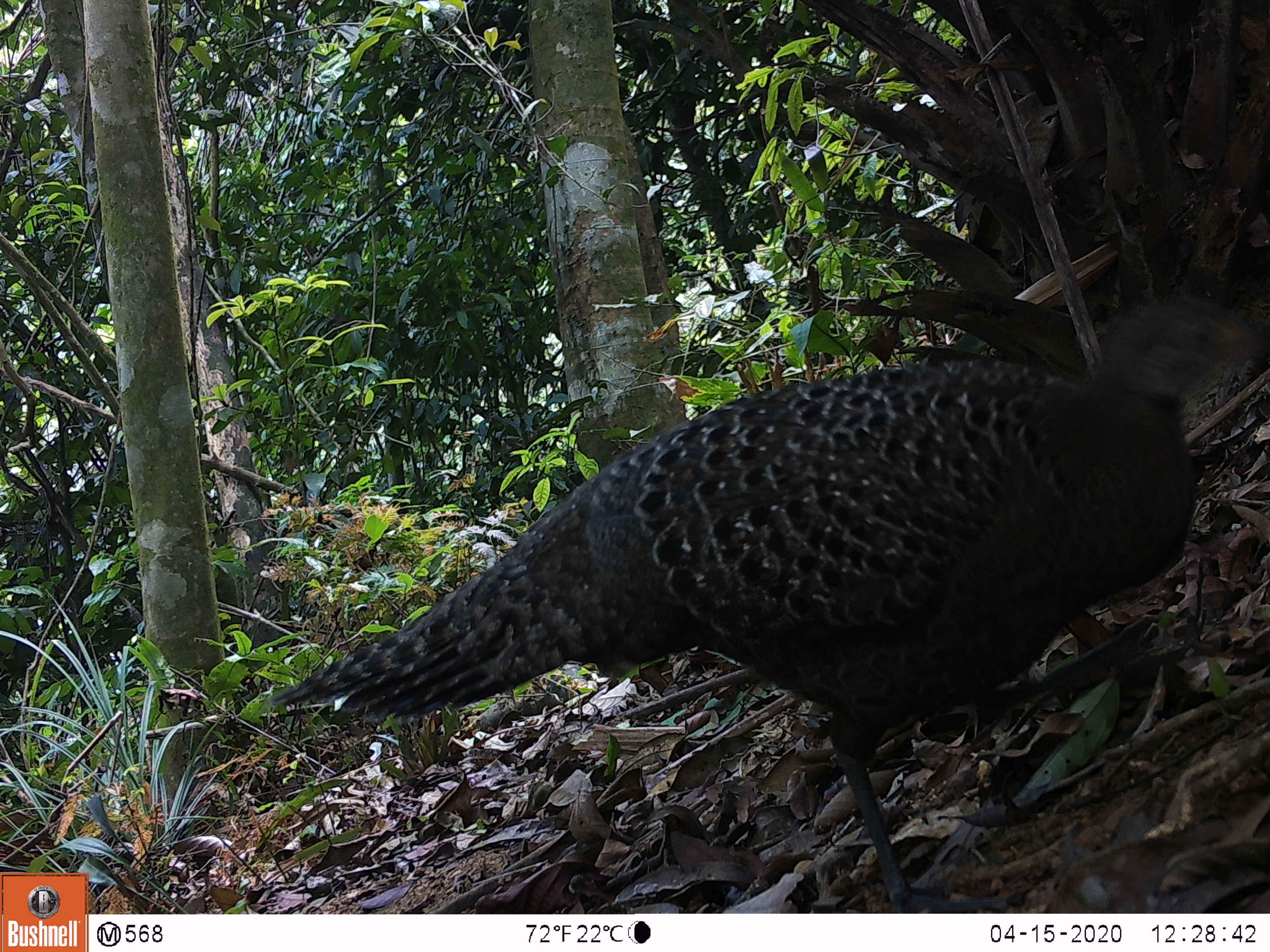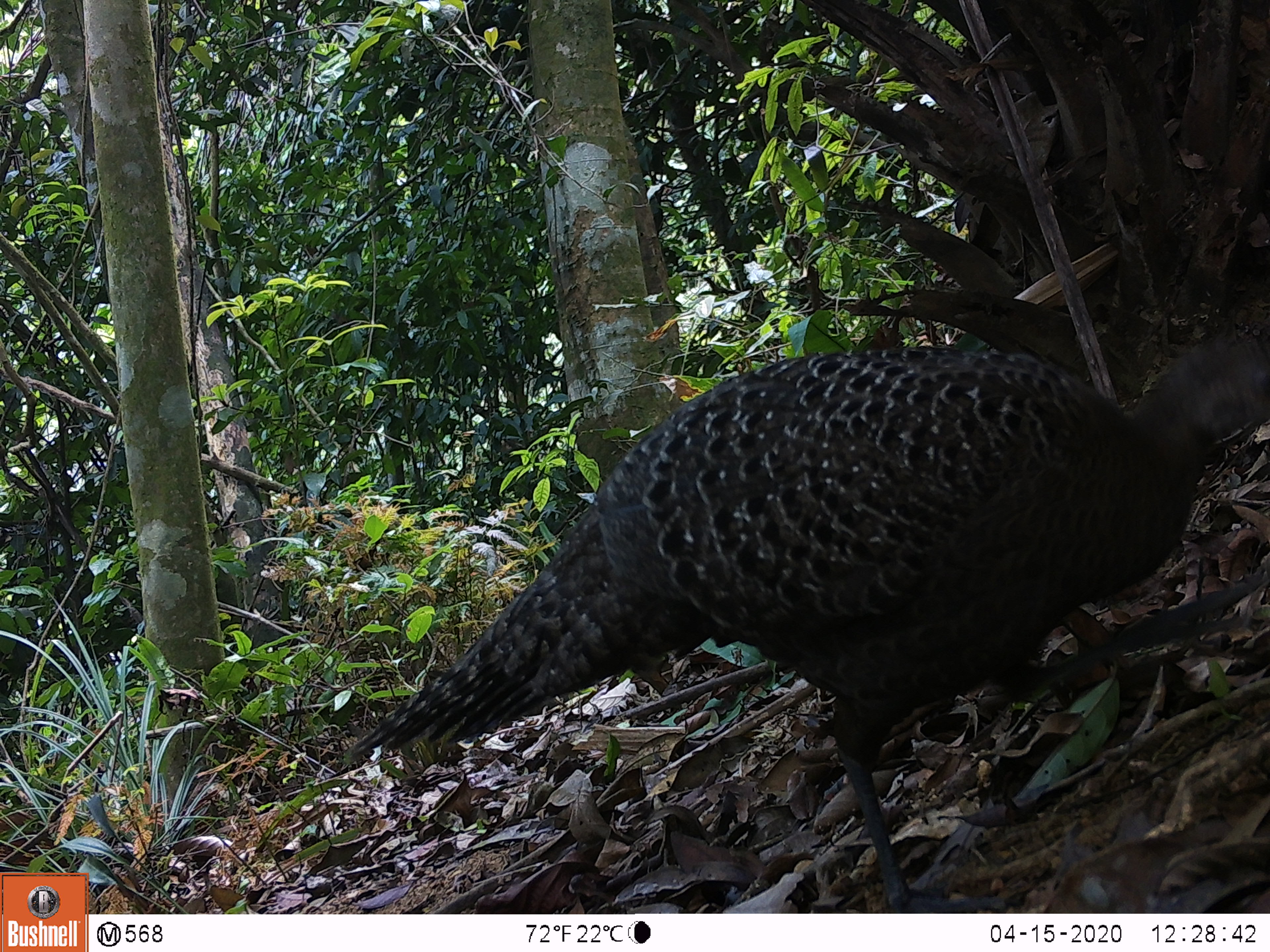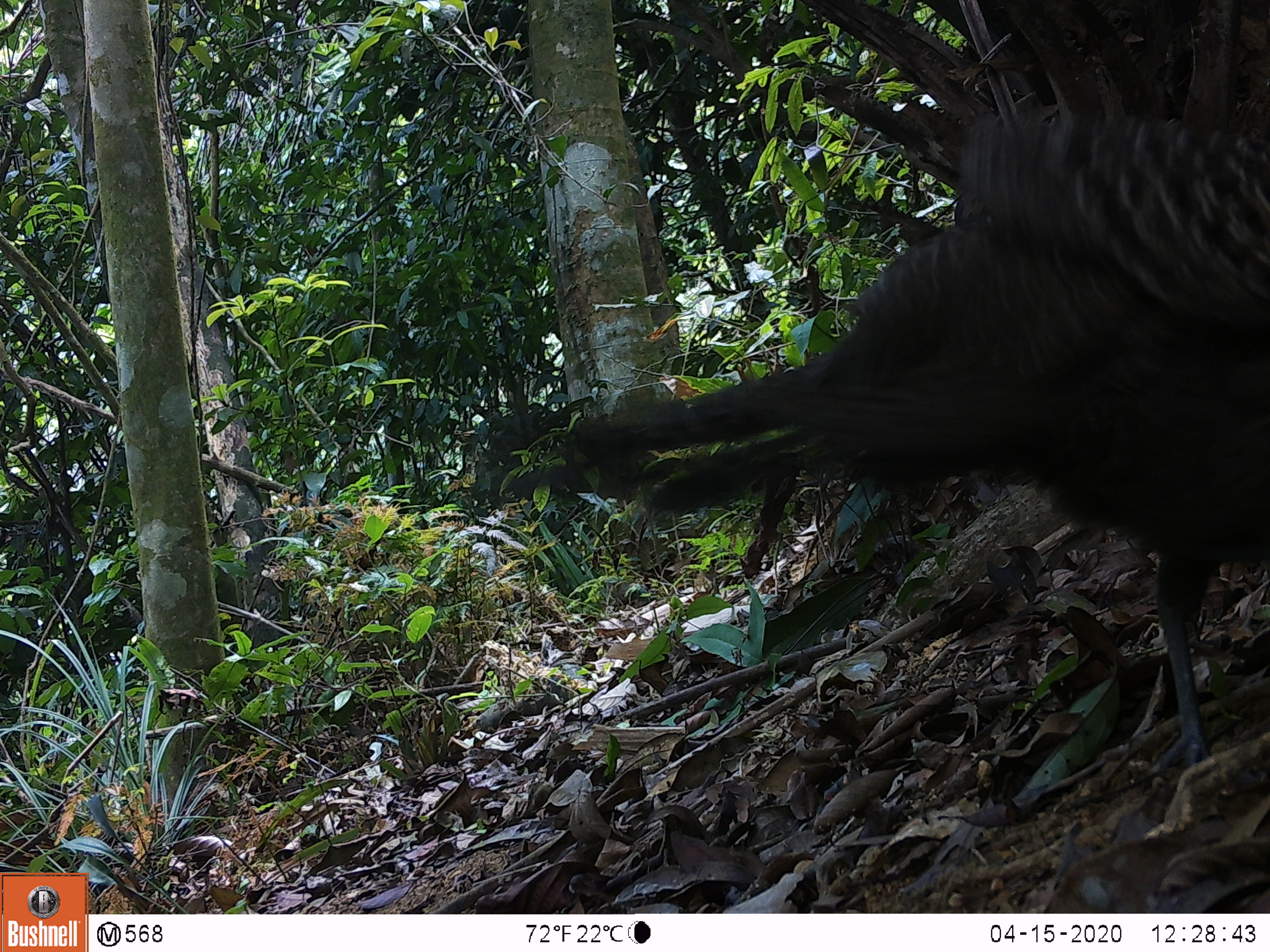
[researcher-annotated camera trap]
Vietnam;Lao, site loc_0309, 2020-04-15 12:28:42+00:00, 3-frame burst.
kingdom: Animalia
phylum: Chordata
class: Aves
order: Galliformes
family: Phasianidae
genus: Polyplectron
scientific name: Polyplectron bicalcaratum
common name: gray peacock-pheasant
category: grey peacock pheasant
Grey peacock pheasant (gray peacock-pheasant) (Polyplectron bicalcaratum). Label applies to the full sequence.